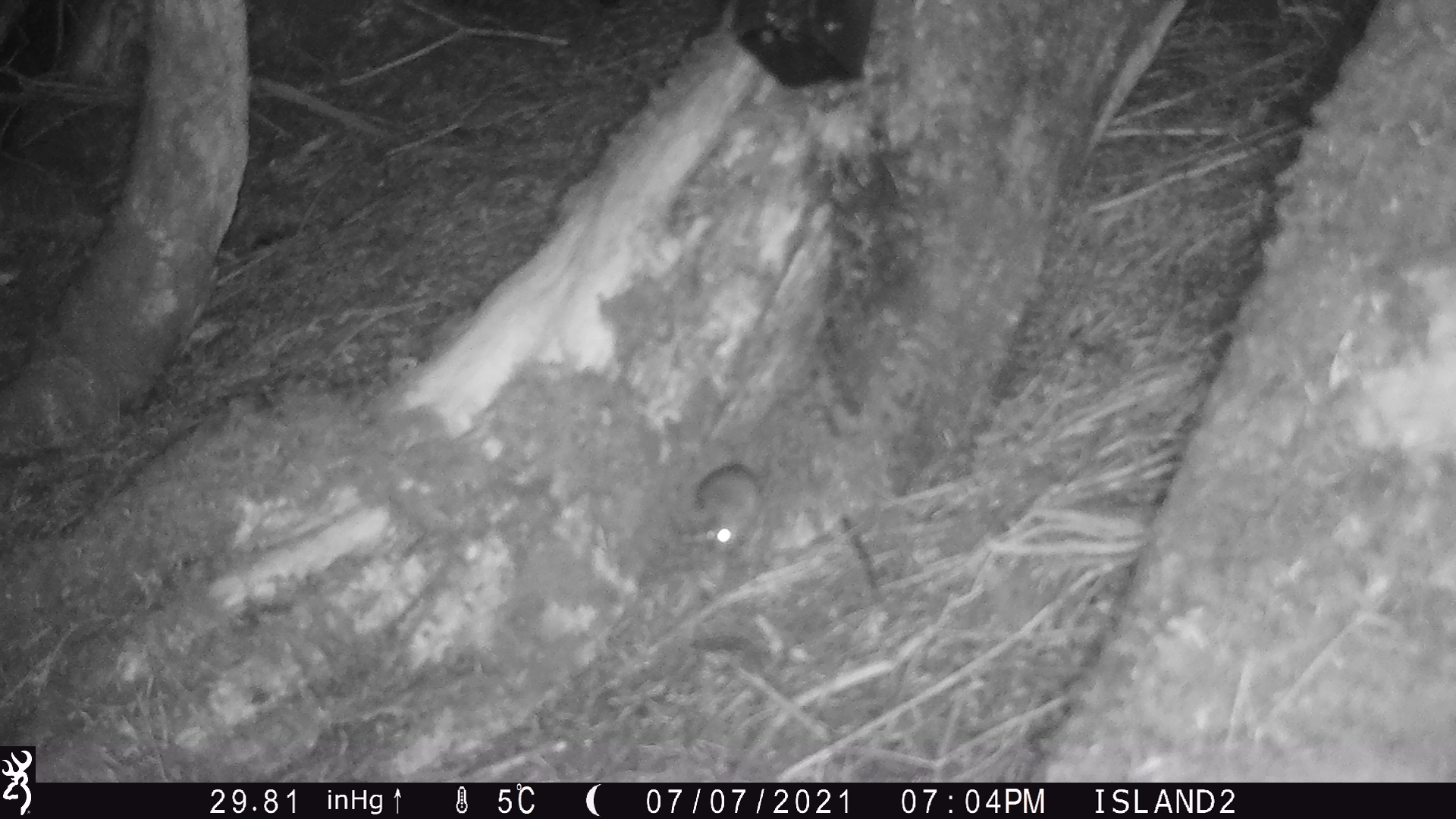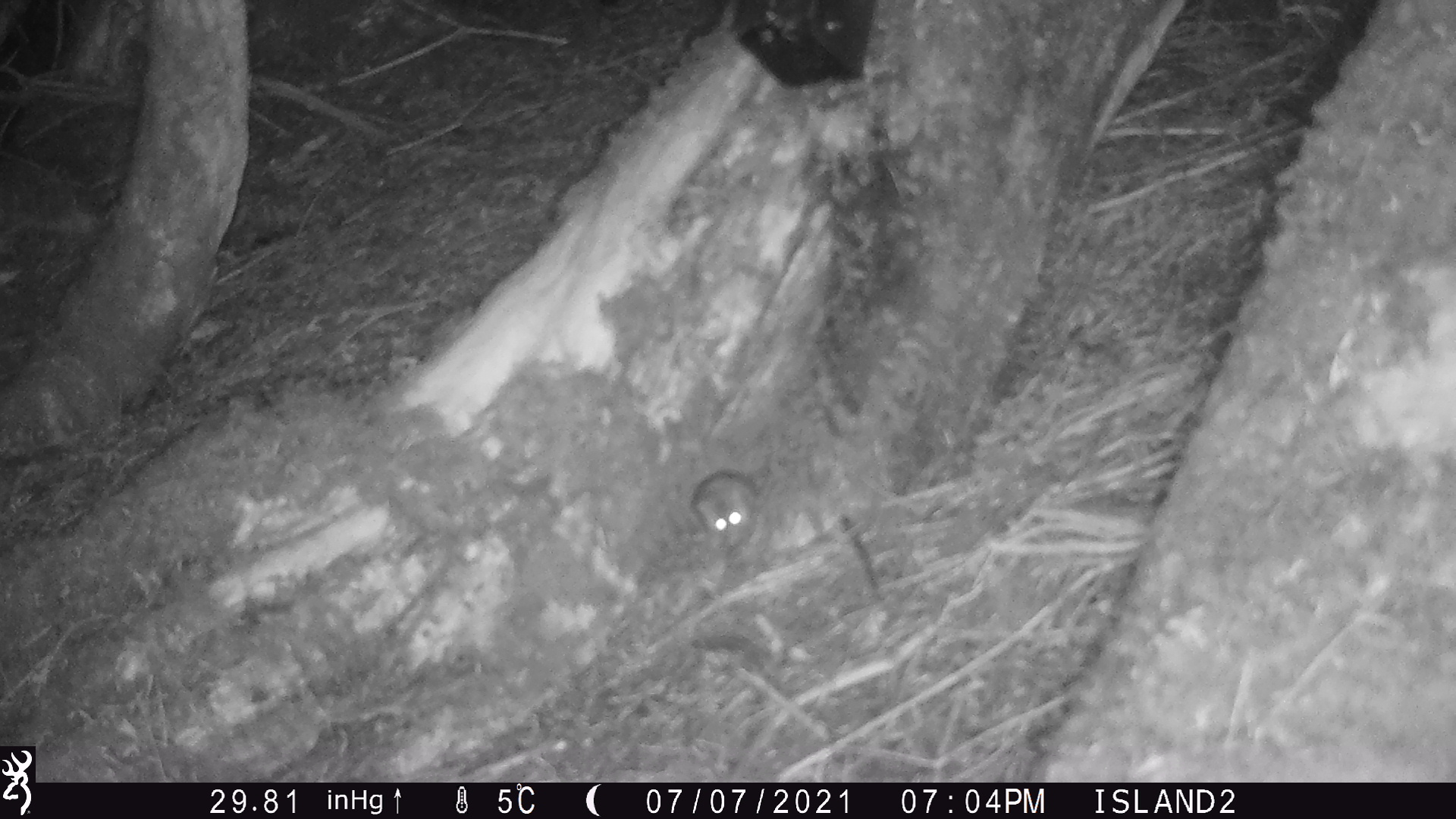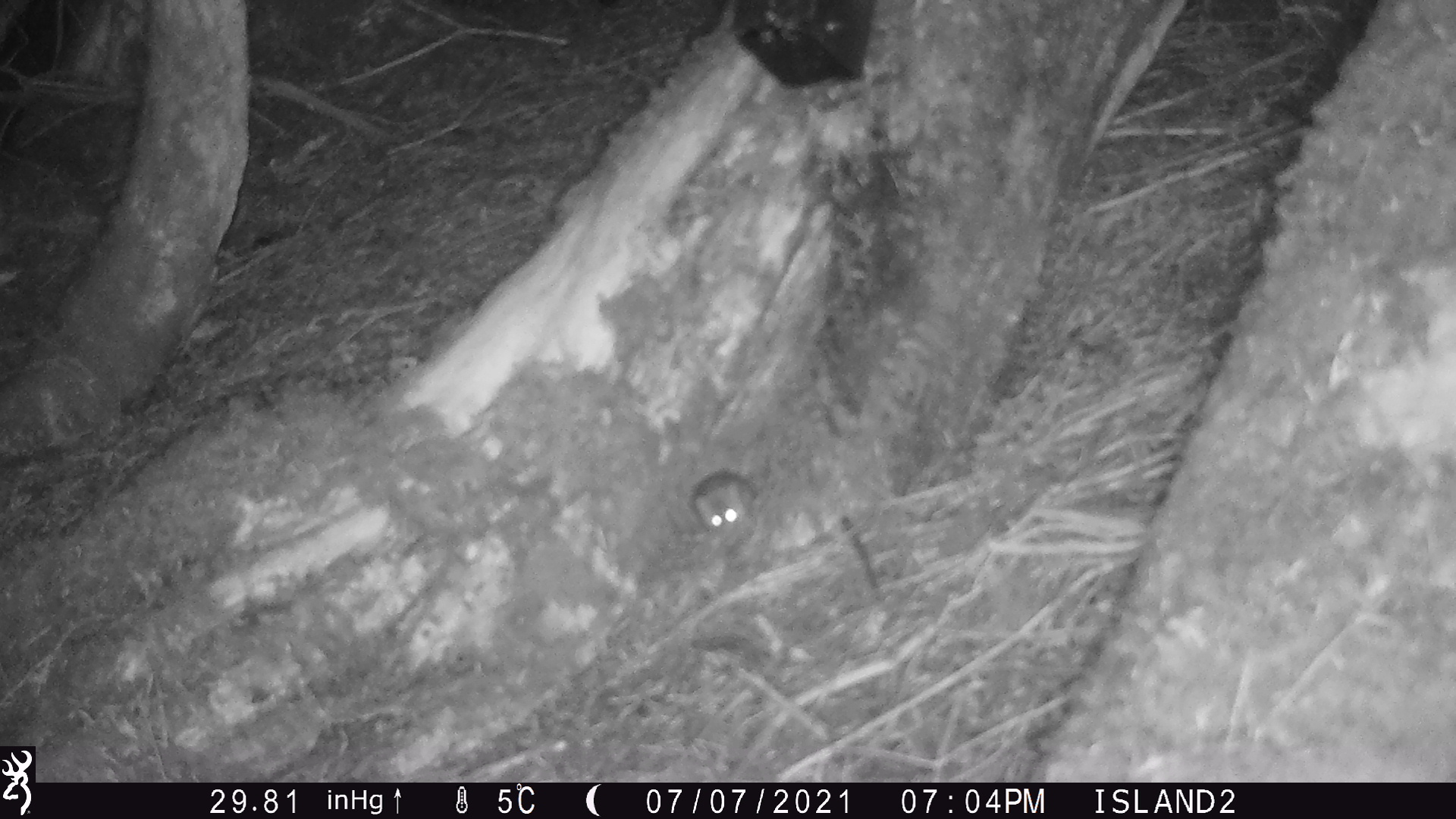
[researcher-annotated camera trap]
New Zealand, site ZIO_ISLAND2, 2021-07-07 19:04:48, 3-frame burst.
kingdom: Animalia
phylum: Chordata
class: Mammalia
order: Rodentia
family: Muridae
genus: Rattus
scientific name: Rattus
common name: rat